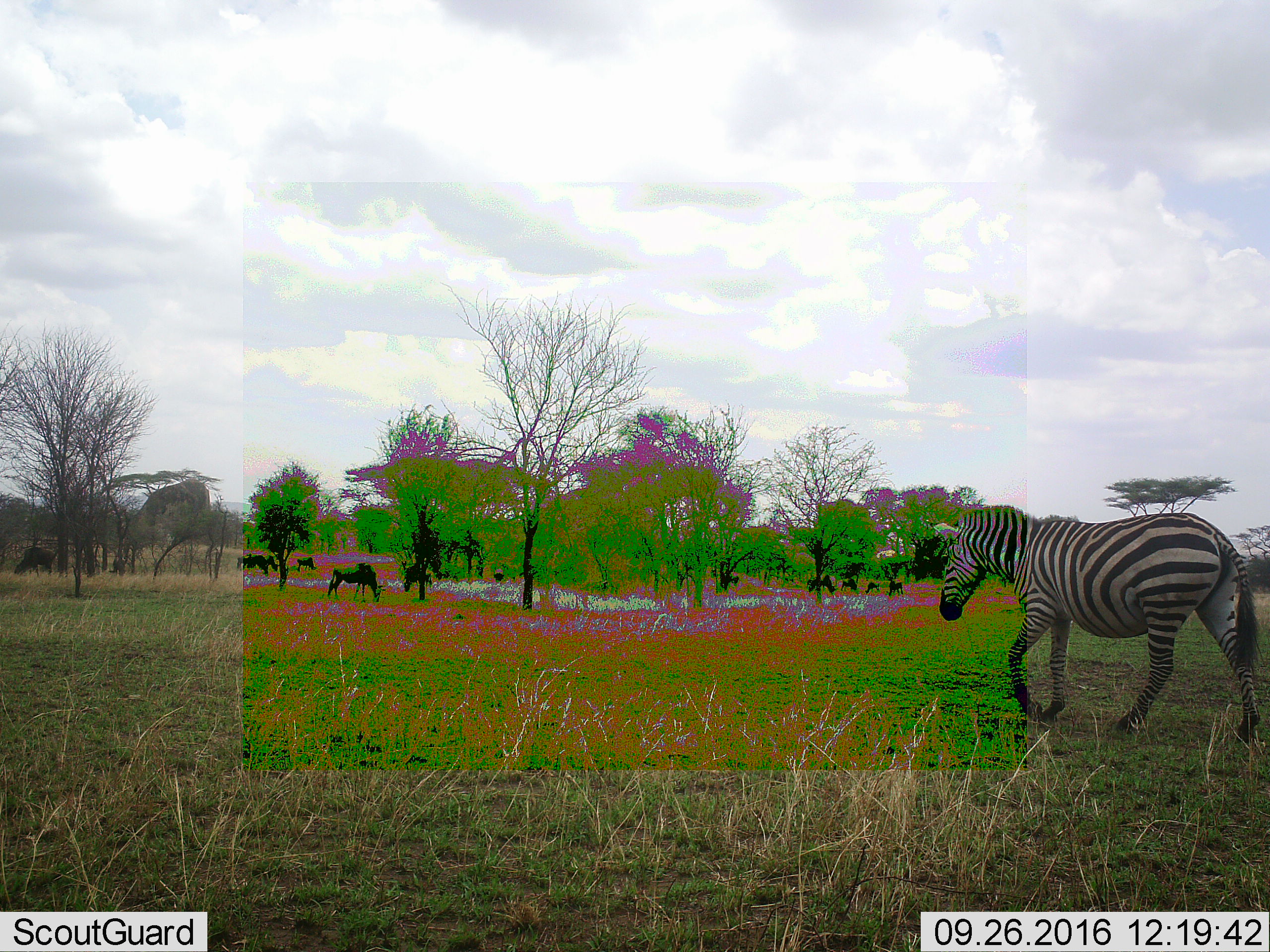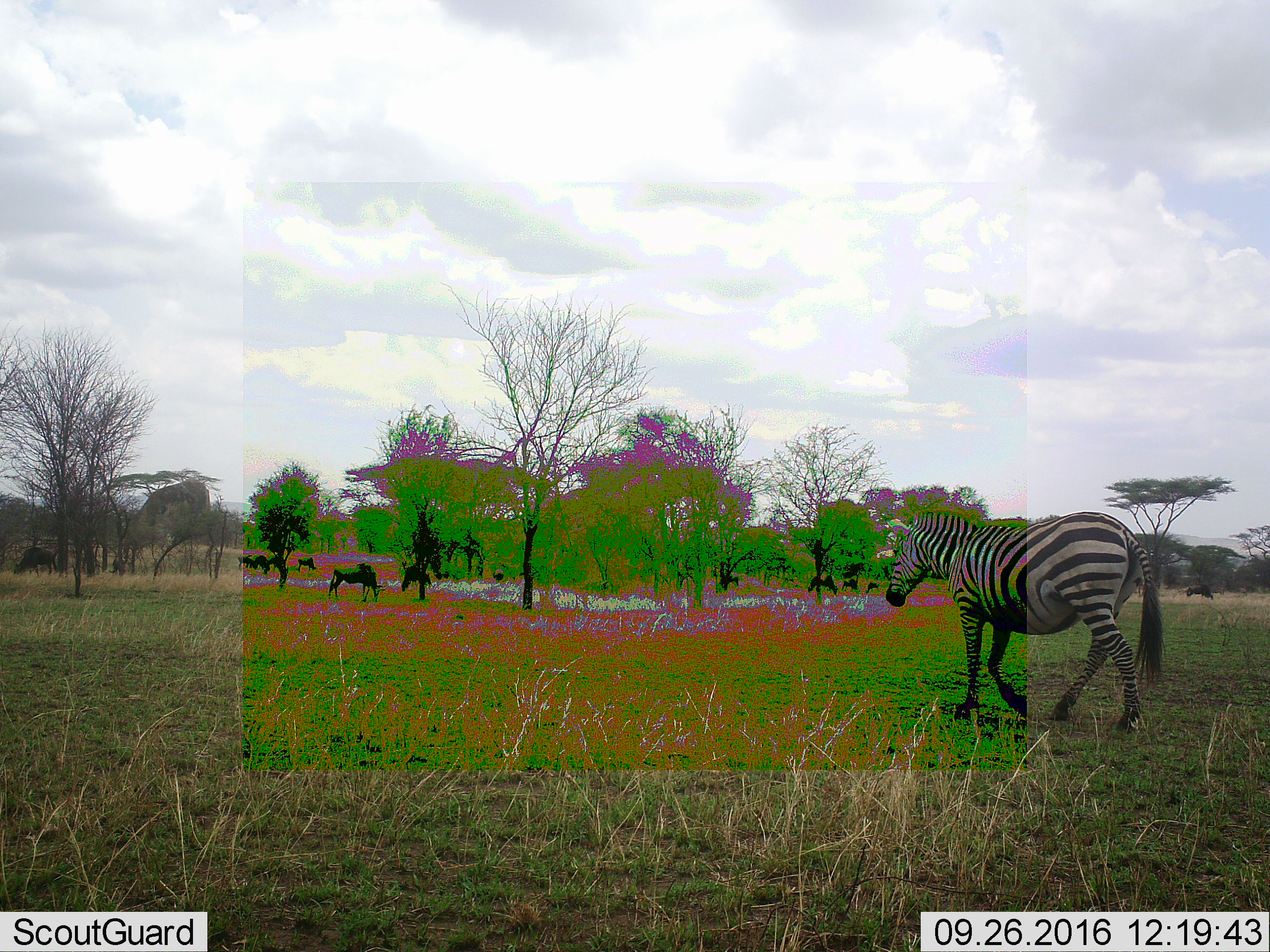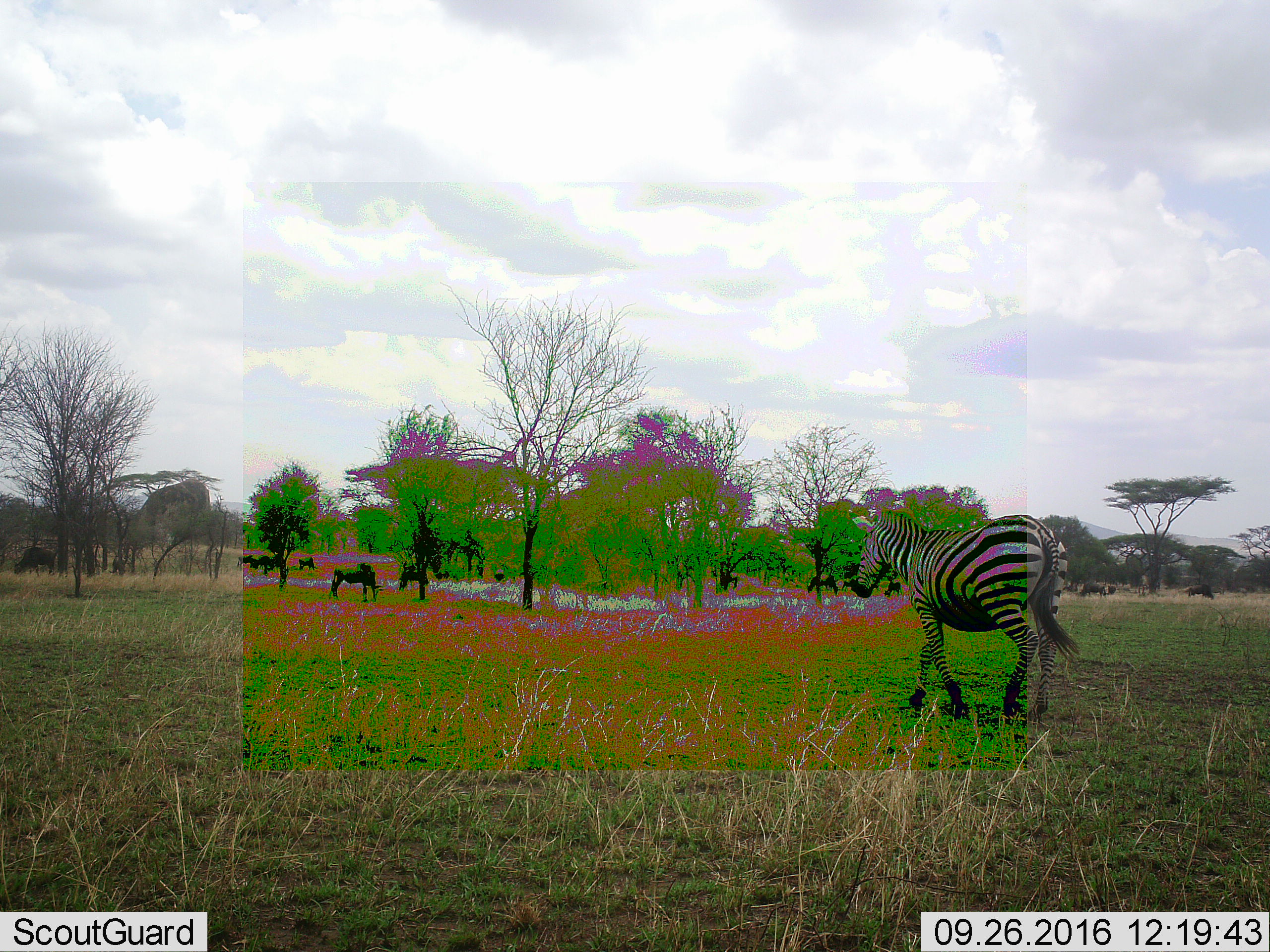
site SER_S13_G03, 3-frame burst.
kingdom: Animalia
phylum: Chordata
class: Mammalia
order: Perissodactyla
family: Equidae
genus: Equus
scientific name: Equus quagga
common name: plains zebra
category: zebraplains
Zebraplains (plains zebra) (Equus quagga), count 1. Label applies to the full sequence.